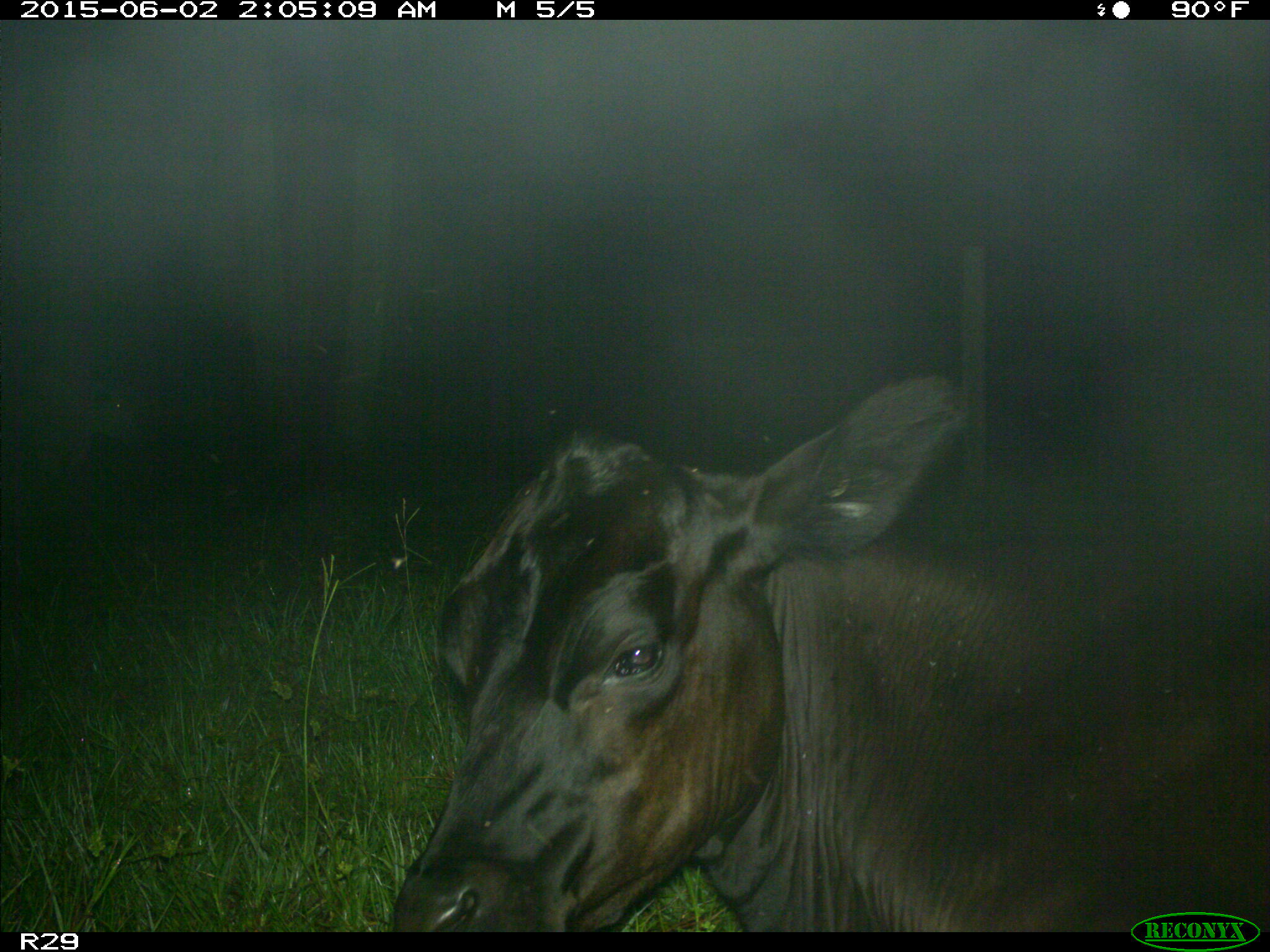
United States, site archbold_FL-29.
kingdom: Animalia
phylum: Chordata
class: Mammalia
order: Artiodactyla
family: Bovidae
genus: Bos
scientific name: Bos taurus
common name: domestic cow